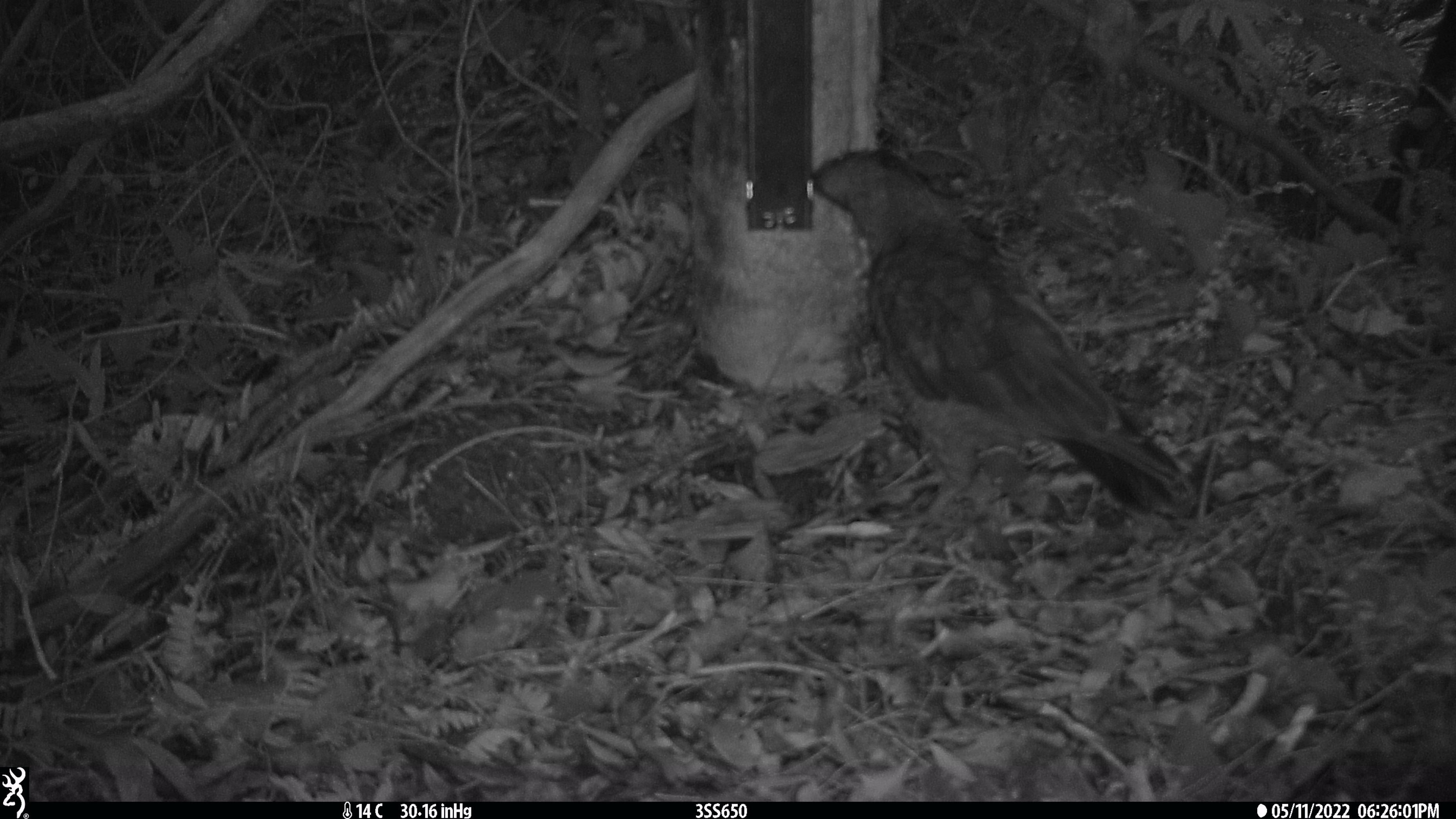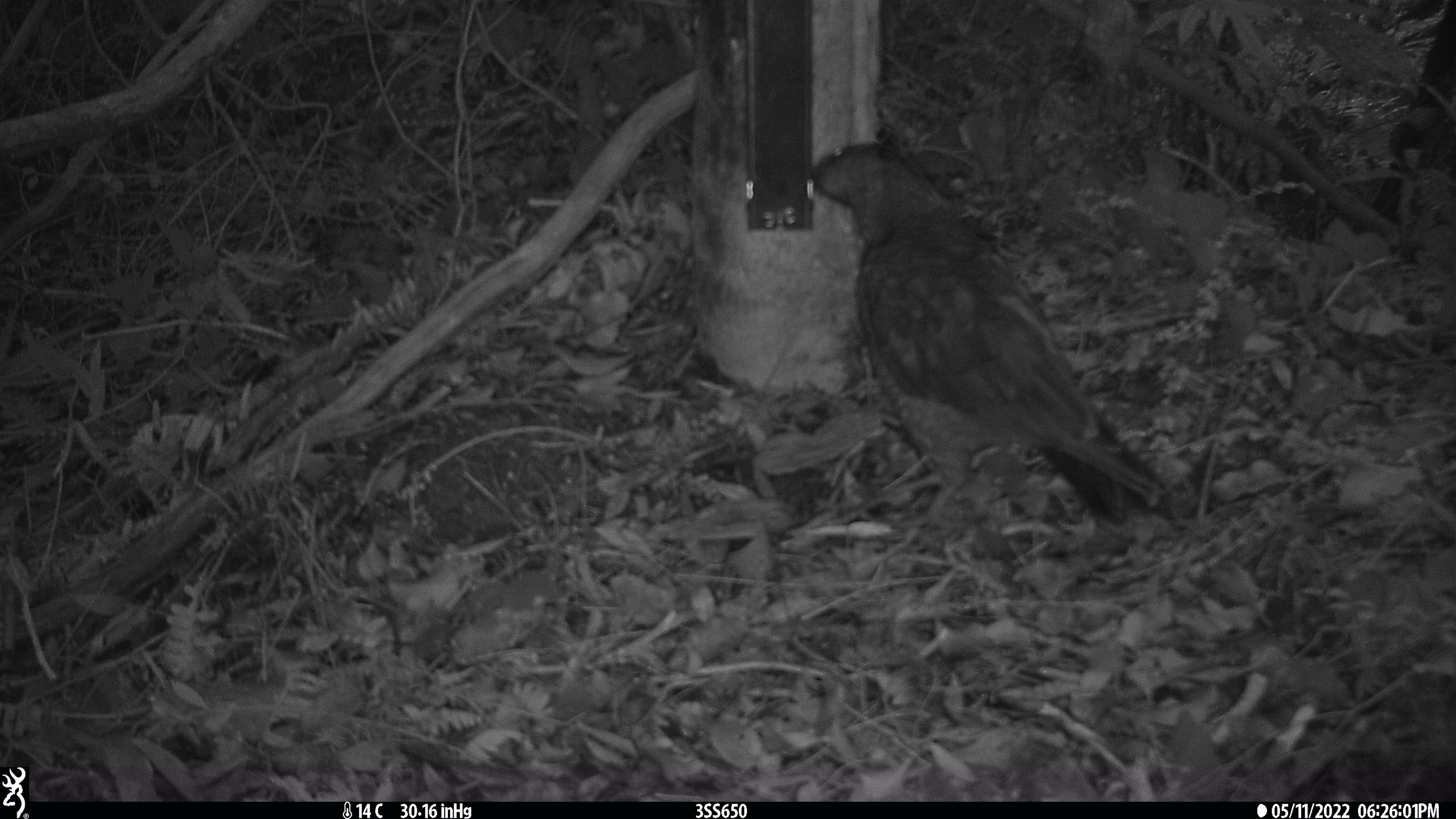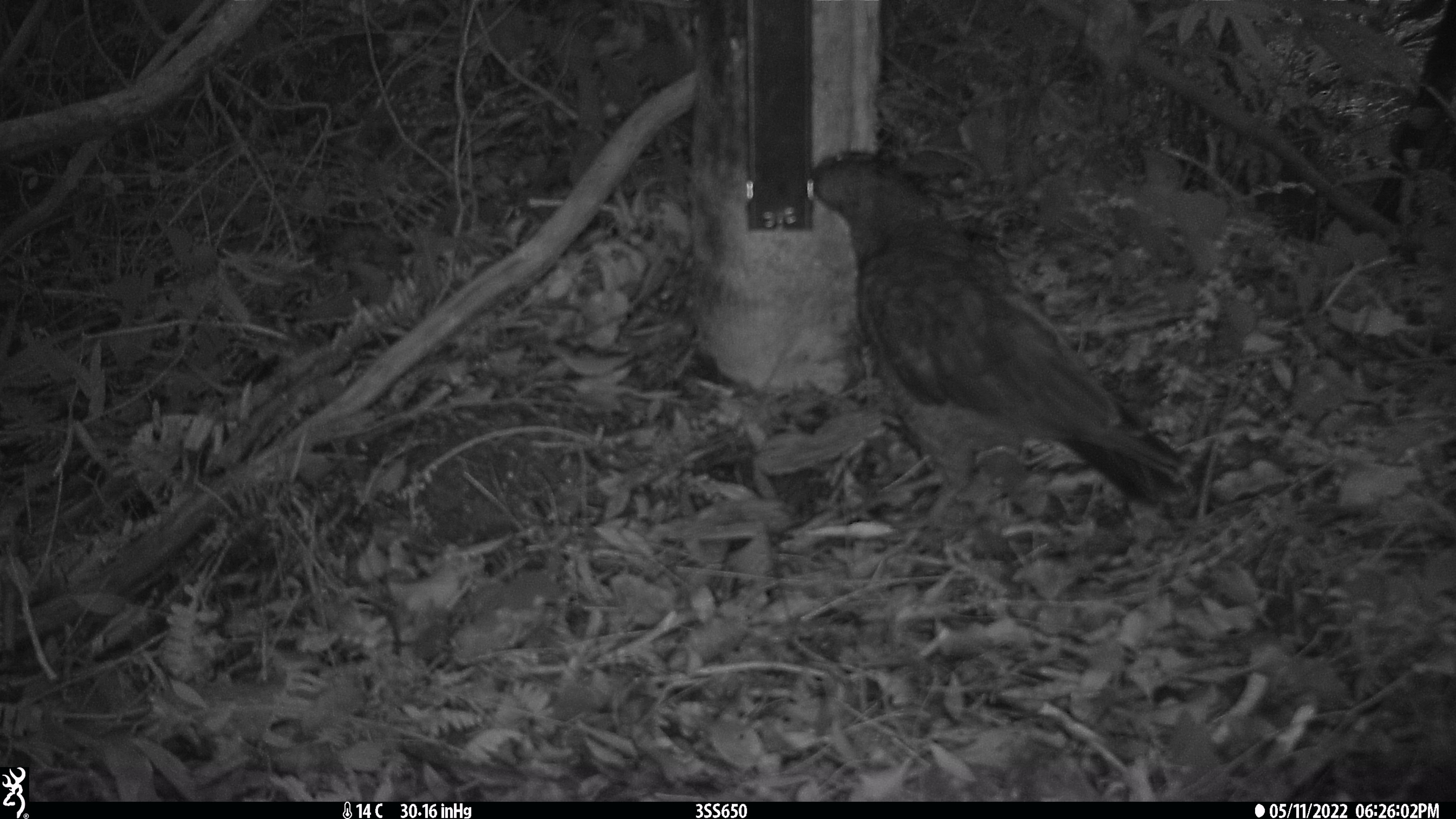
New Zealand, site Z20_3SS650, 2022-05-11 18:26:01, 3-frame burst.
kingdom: Animalia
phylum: Chordata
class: Aves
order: Psittaciformes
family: Strigopidae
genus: Nestor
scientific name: Nestor notabilis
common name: kea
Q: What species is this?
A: Kea (Nestor notabilis).